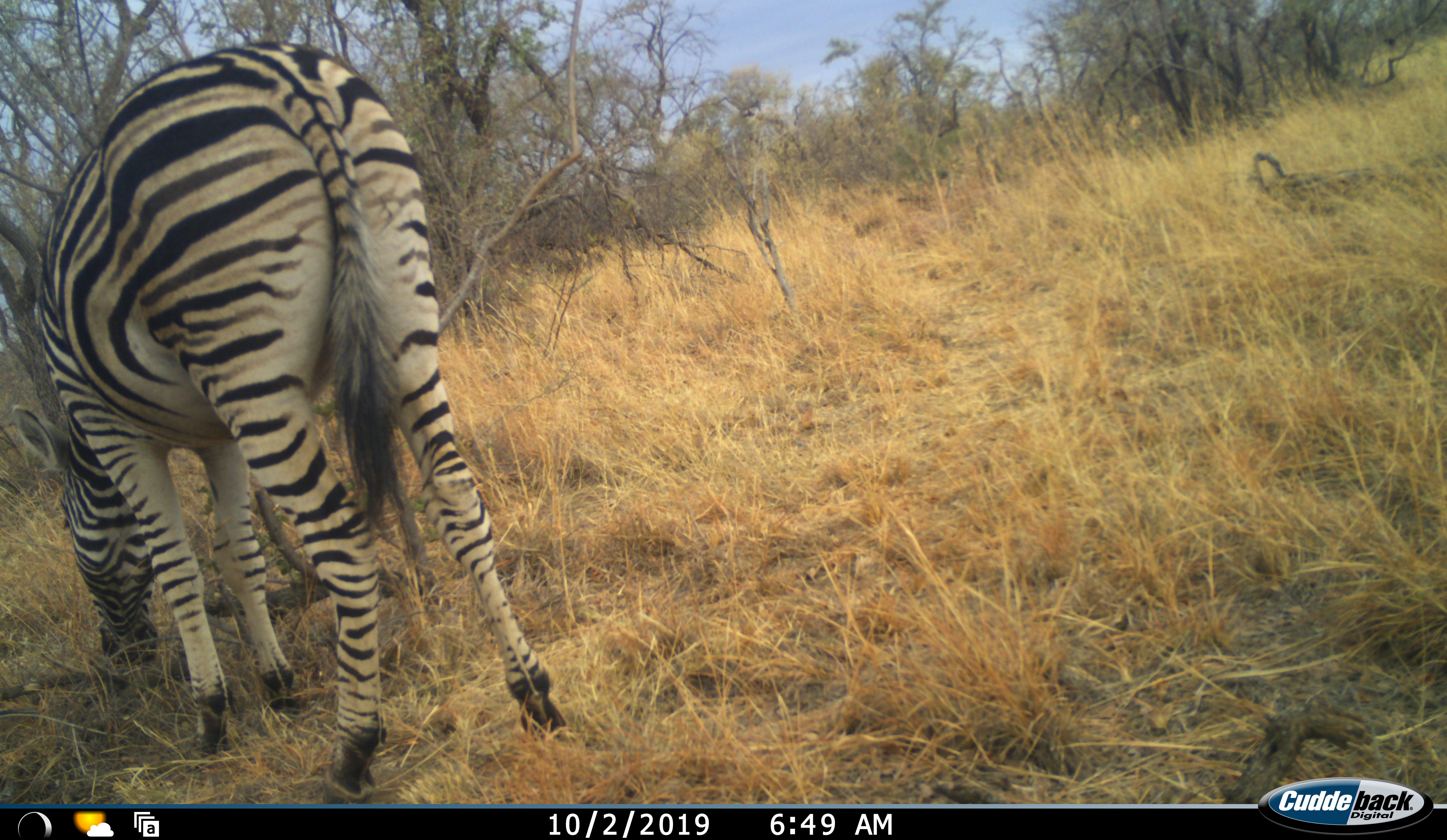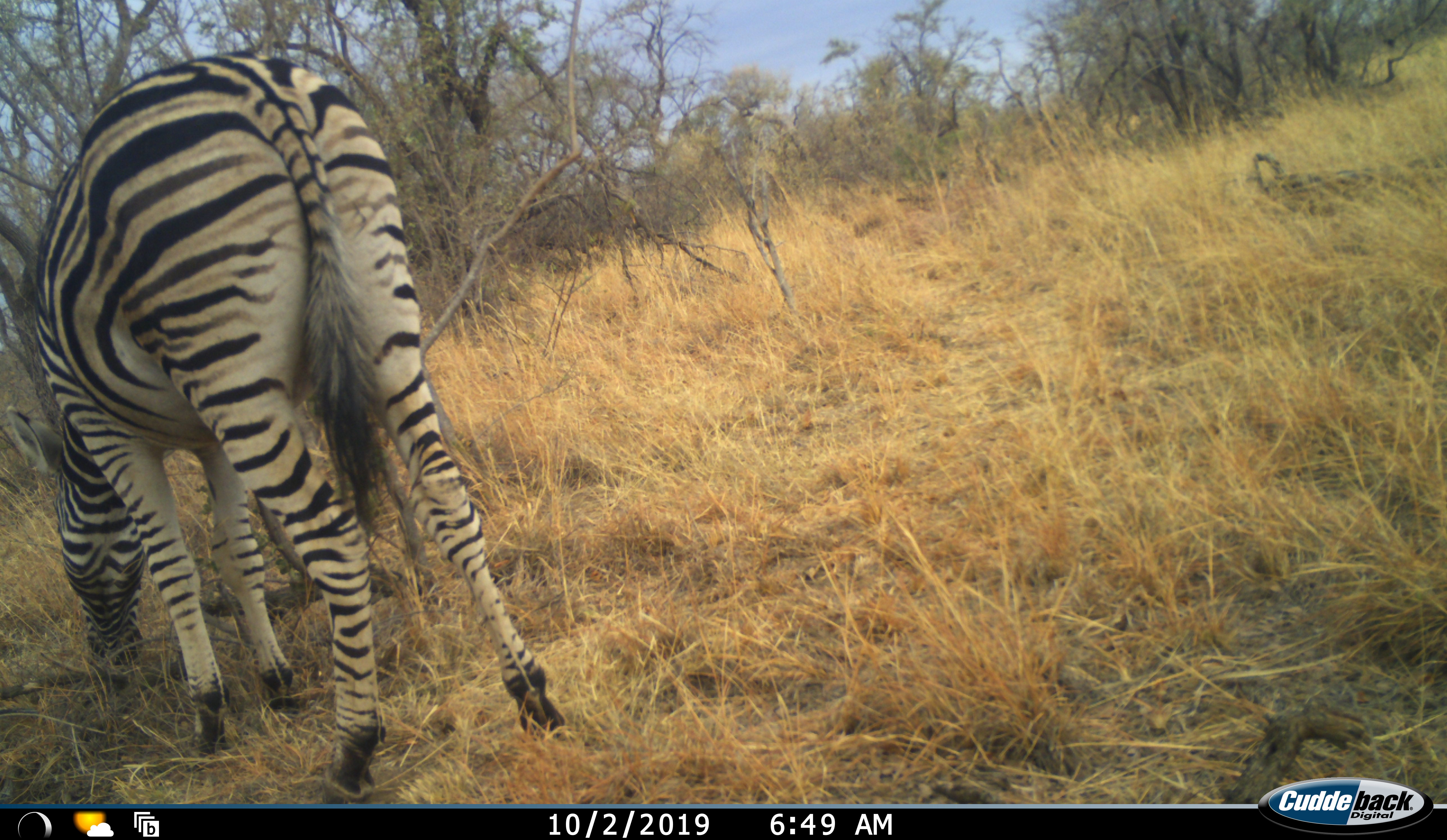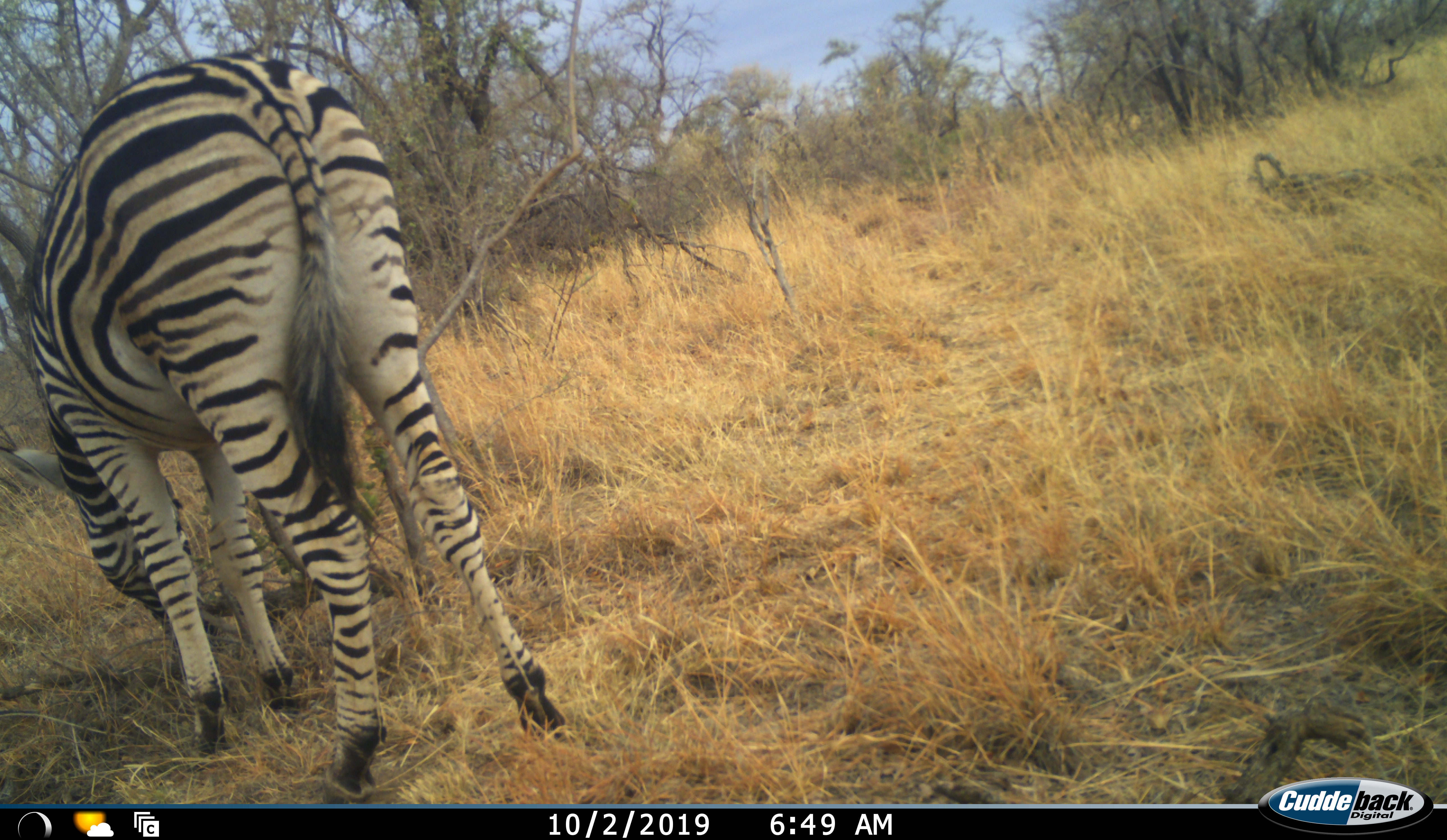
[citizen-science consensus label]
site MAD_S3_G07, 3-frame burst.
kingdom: Animalia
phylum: Chordata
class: Mammalia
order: Perissodactyla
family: Equidae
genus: Equus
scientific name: Equus quagga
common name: plains zebra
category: zebraplains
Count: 1.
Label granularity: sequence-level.